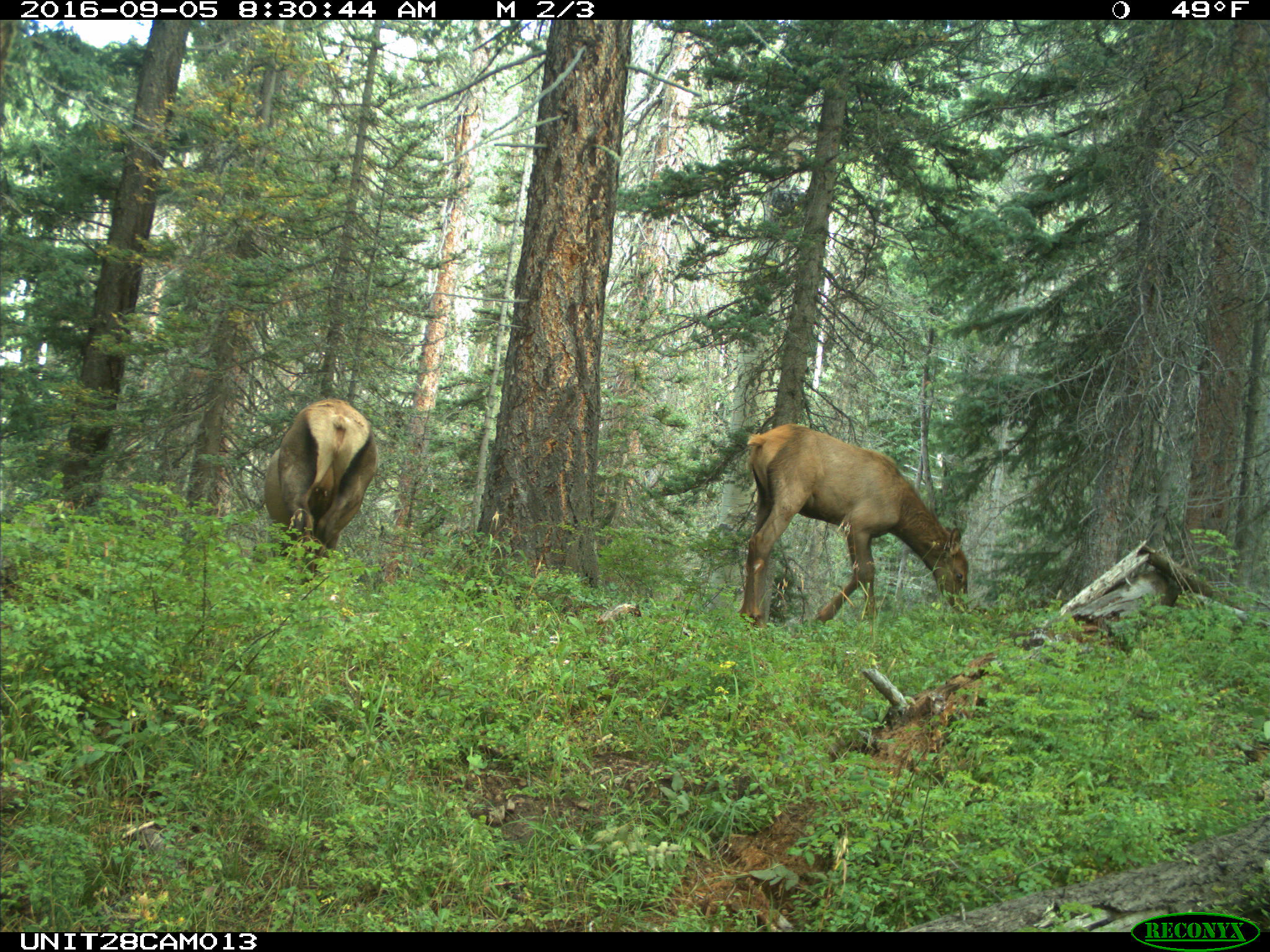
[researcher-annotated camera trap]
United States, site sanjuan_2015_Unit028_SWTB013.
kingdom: Animalia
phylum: Chordata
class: Mammalia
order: Artiodactyla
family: Cervidae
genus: Cervus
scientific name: Cervus elaphus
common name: red deer